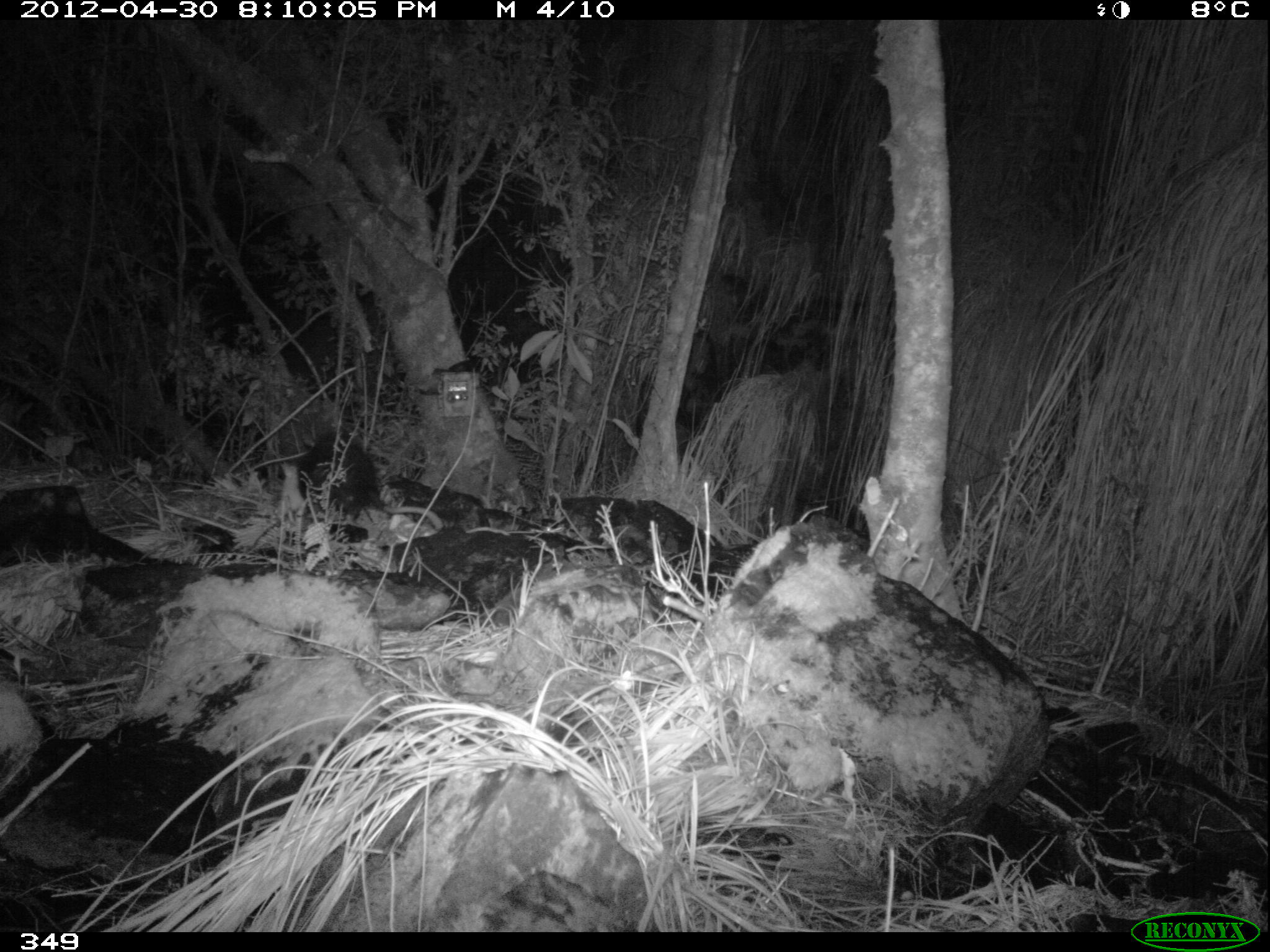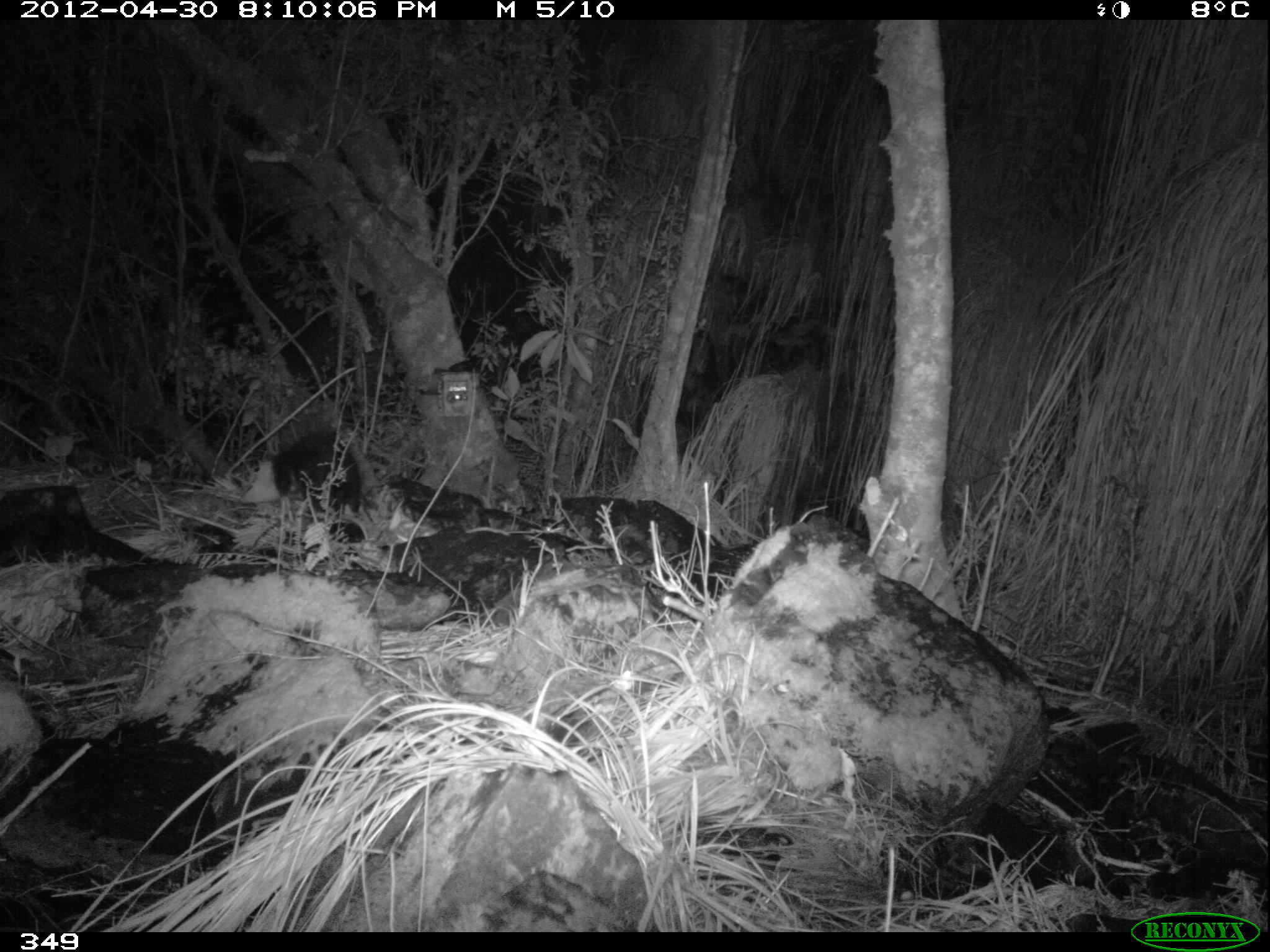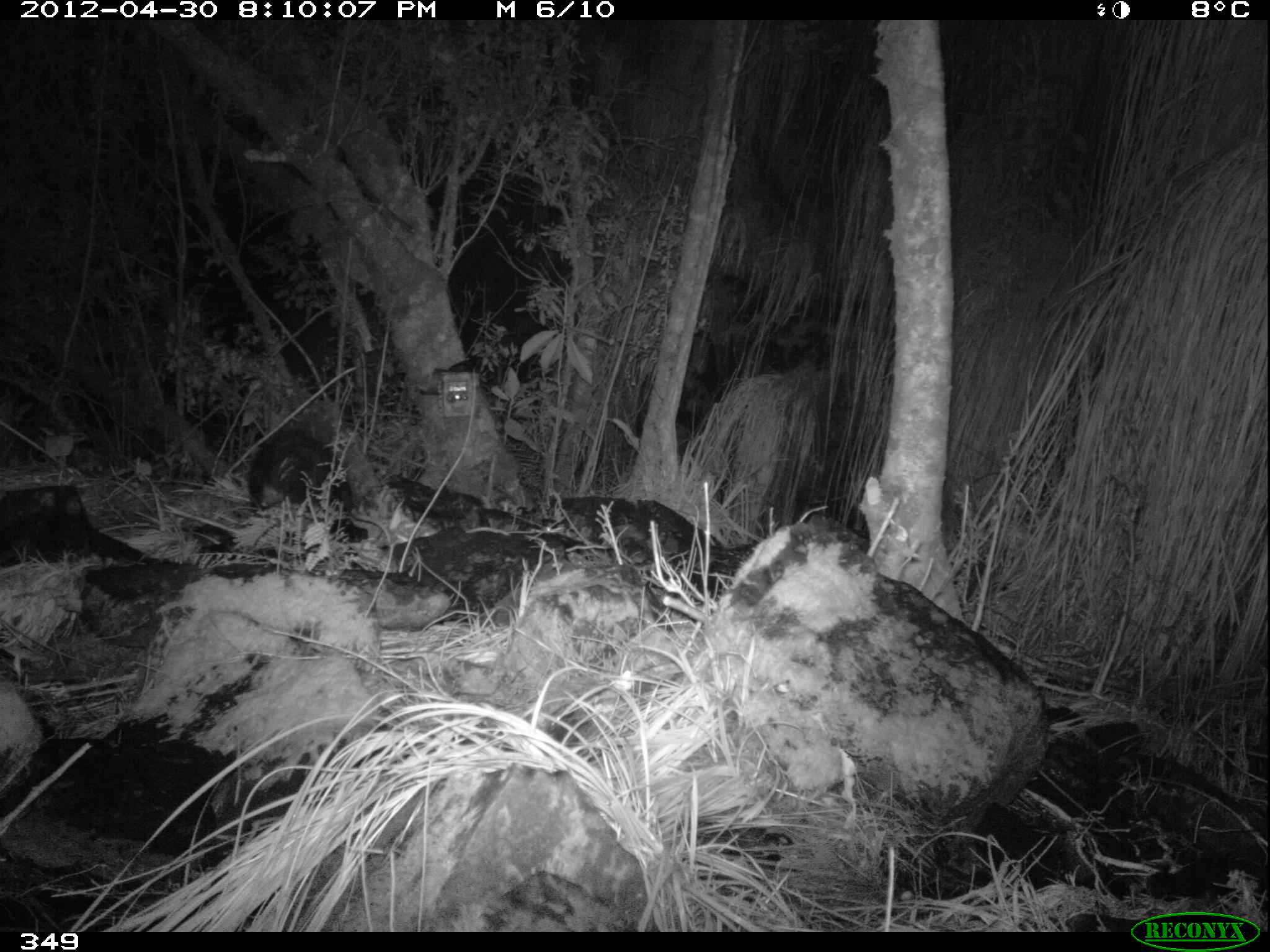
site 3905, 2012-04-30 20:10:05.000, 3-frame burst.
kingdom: Animalia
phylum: Chordata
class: Mammalia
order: Didelphimorphia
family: Didelphidae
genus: Didelphis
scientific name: Didelphis pernigra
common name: andean white-eared opossum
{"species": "Didelphis pernigra (andean white-eared opossum)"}